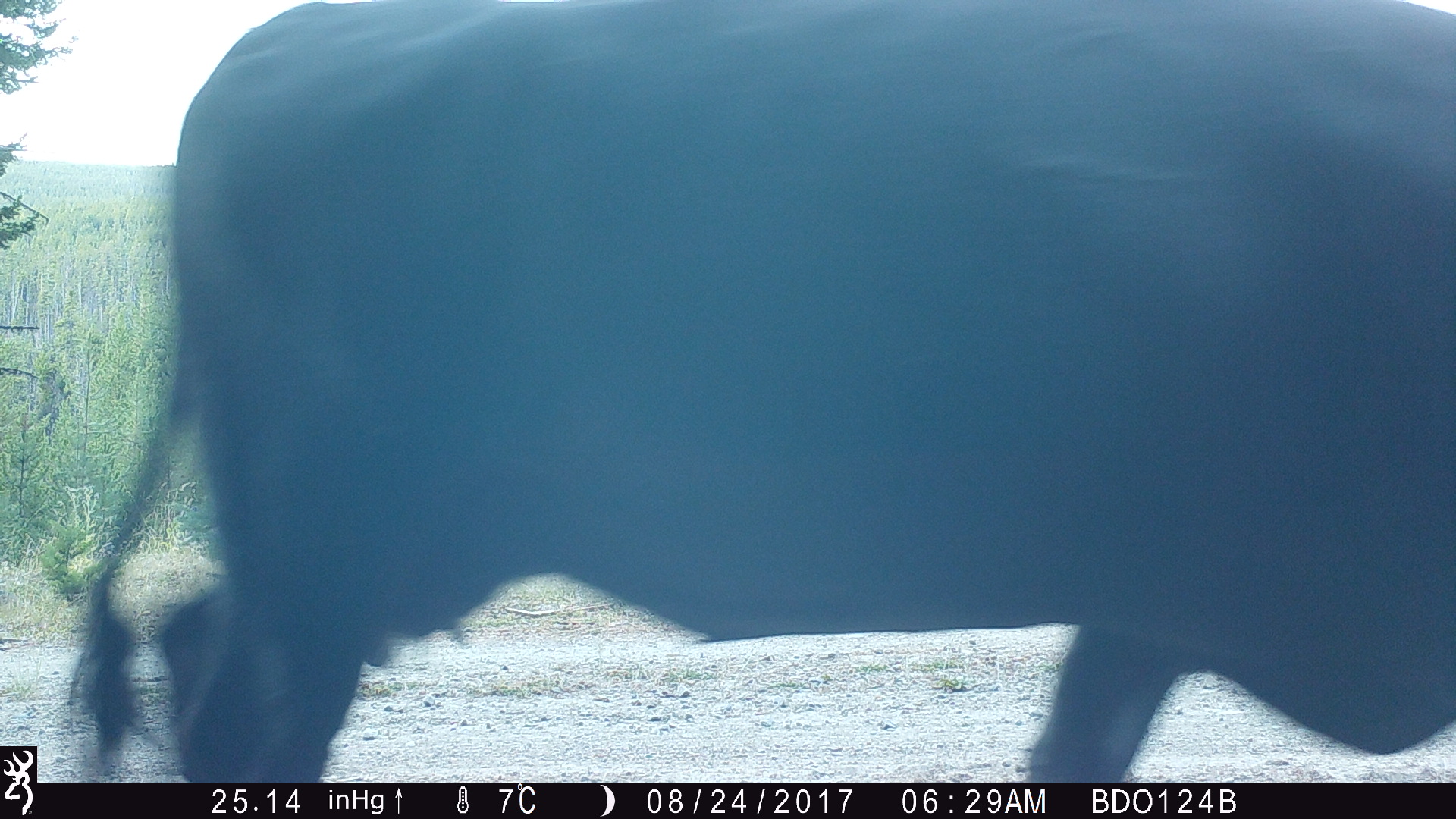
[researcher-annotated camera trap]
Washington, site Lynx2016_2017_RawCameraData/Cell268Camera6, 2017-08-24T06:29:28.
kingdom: Animalia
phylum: Chordata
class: Mammalia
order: Artiodactyla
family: Bovidae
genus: Bos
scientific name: Bos taurus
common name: domestic cattle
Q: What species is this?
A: Domestic cattle (Bos taurus).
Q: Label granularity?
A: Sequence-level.